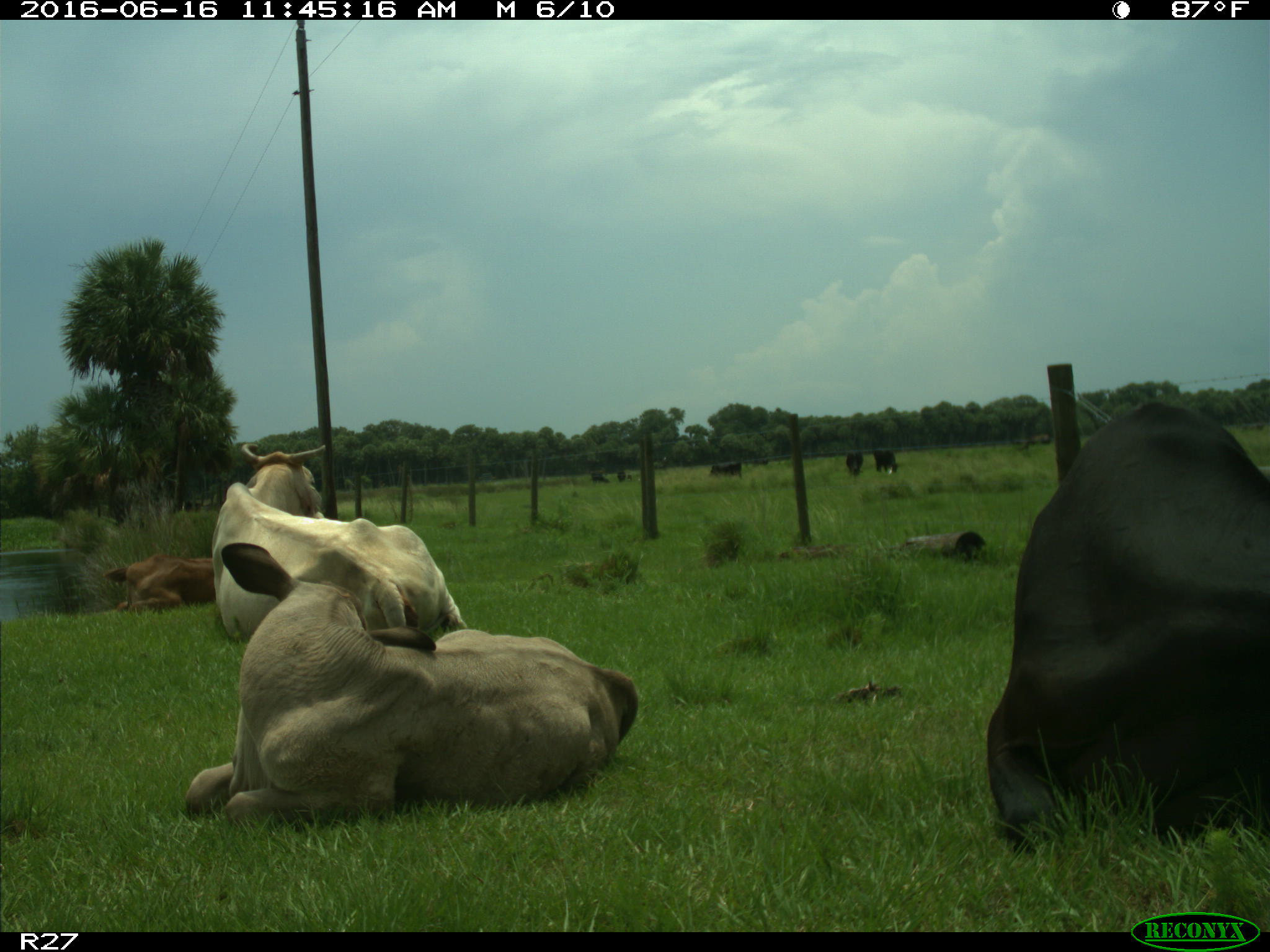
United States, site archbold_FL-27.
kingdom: Animalia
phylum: Chordata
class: Mammalia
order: Artiodactyla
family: Bovidae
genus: Bos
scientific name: Bos taurus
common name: domestic cow